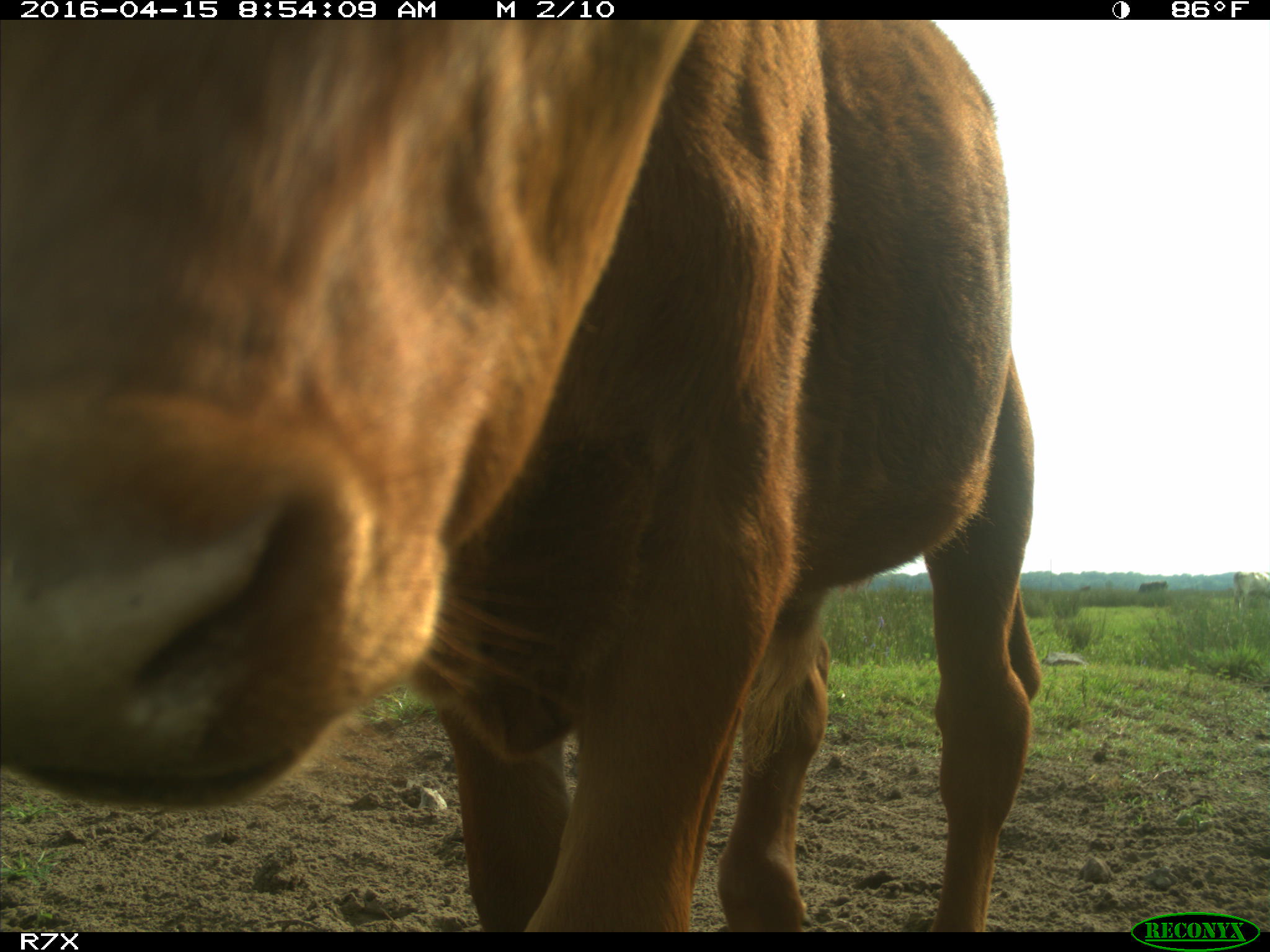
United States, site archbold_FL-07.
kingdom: Animalia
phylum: Chordata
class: Mammalia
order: Artiodactyla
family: Bovidae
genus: Bos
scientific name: Bos taurus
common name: domestic cow